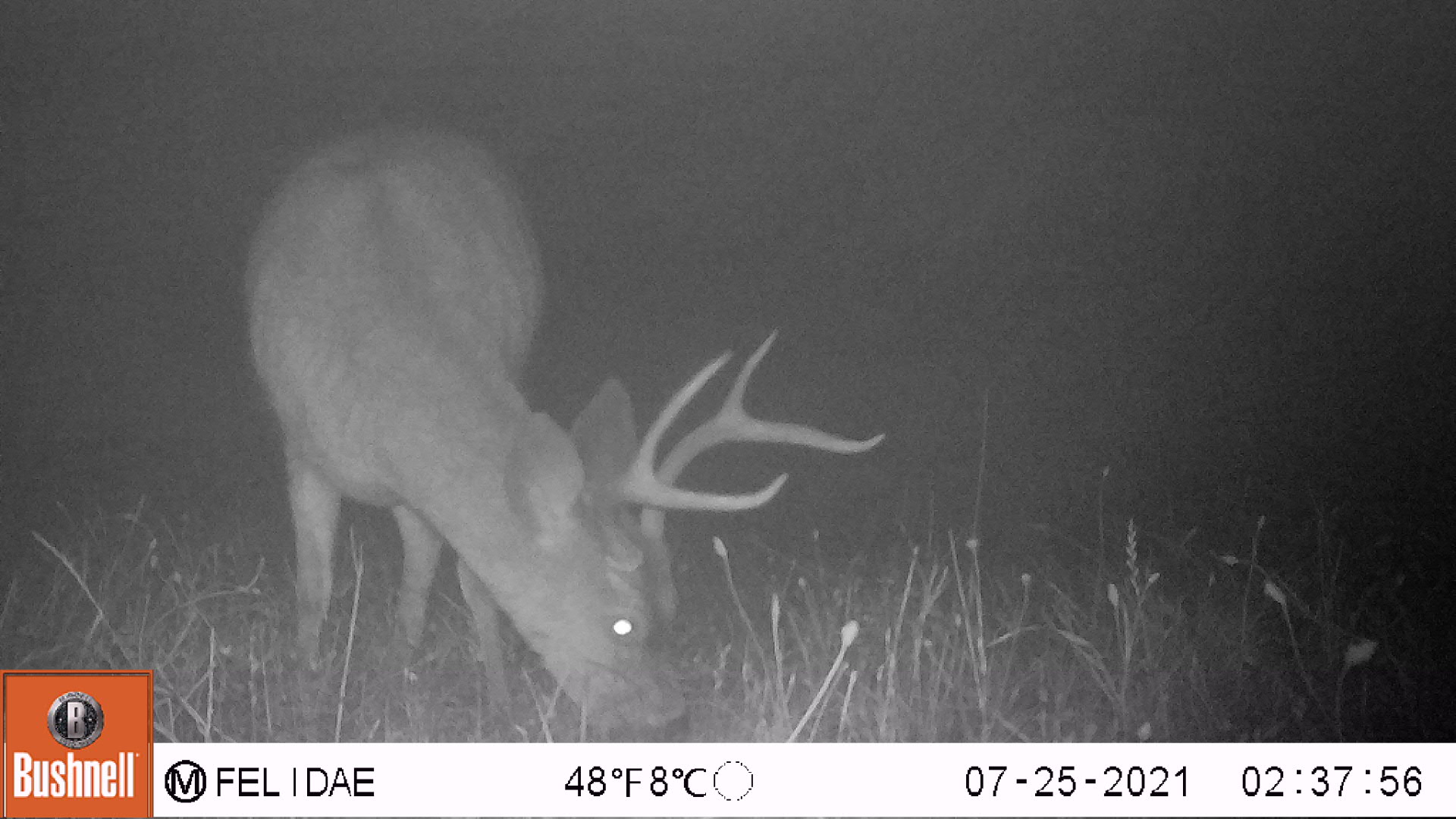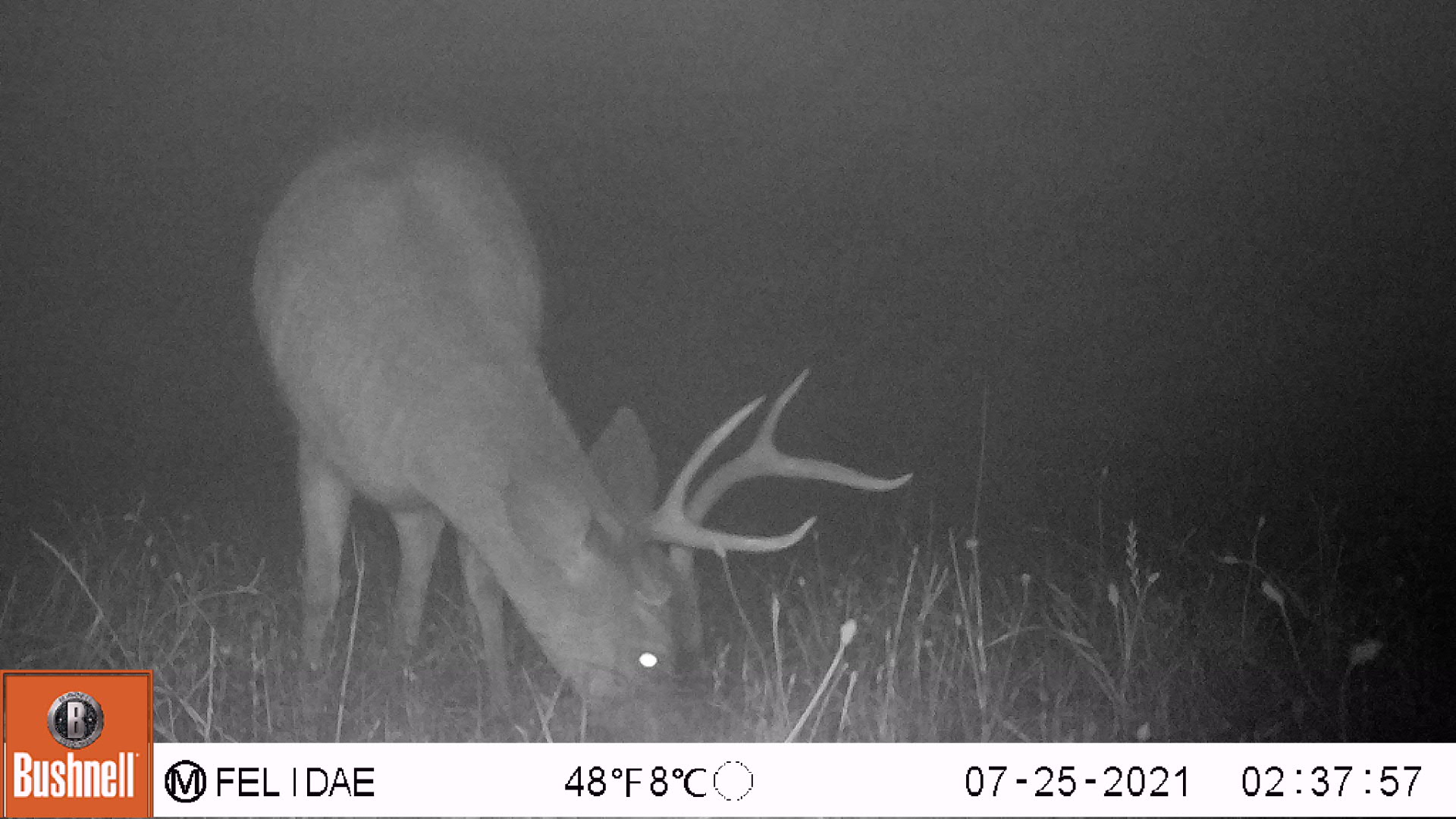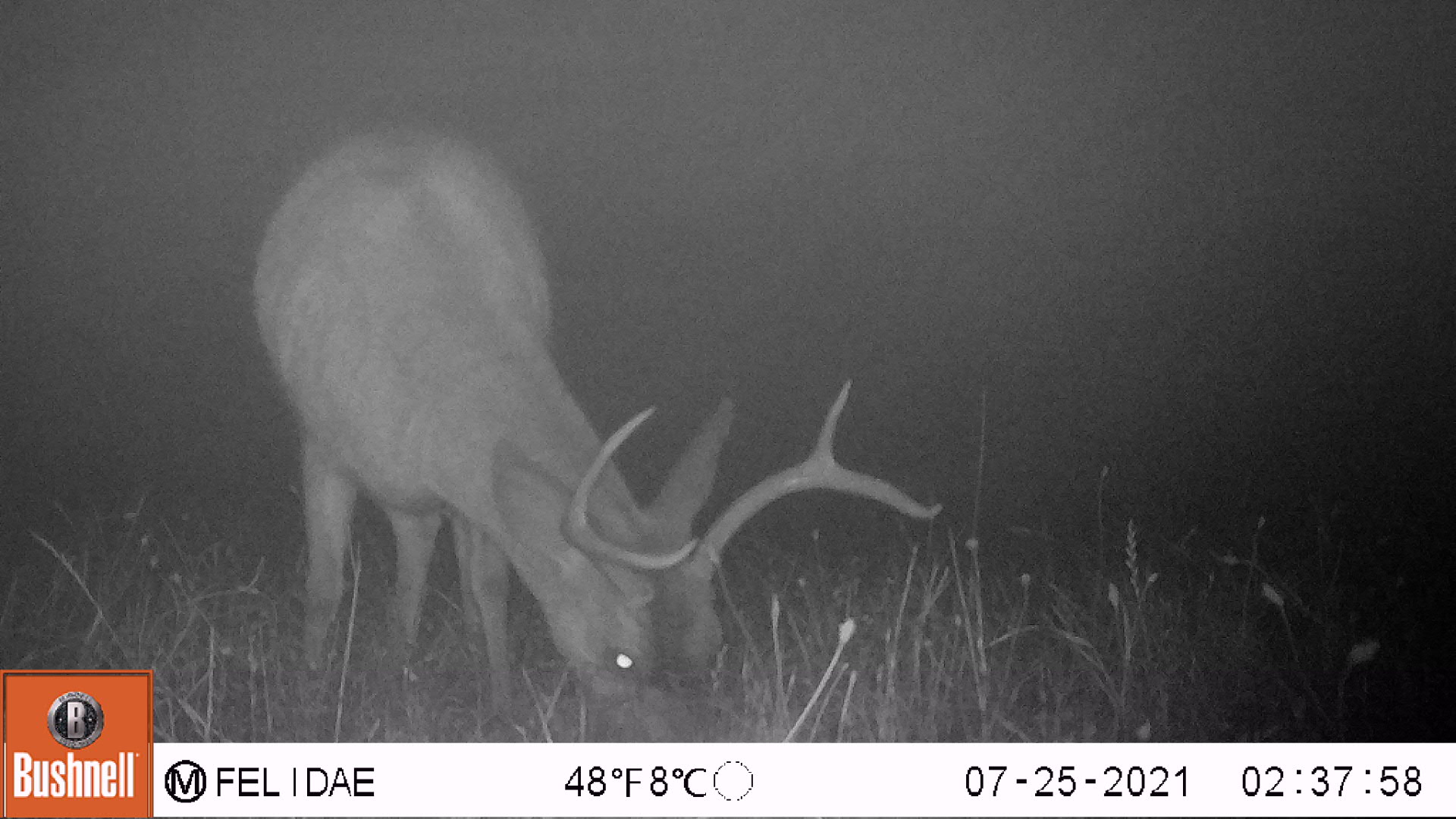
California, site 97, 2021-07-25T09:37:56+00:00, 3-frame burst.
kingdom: Animalia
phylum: Chordata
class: Mammalia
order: Artiodactyla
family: Cervidae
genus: Odocoileus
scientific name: Odocoileus hemionus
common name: mule deer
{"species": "mule deer (Odocoileus hemionus)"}